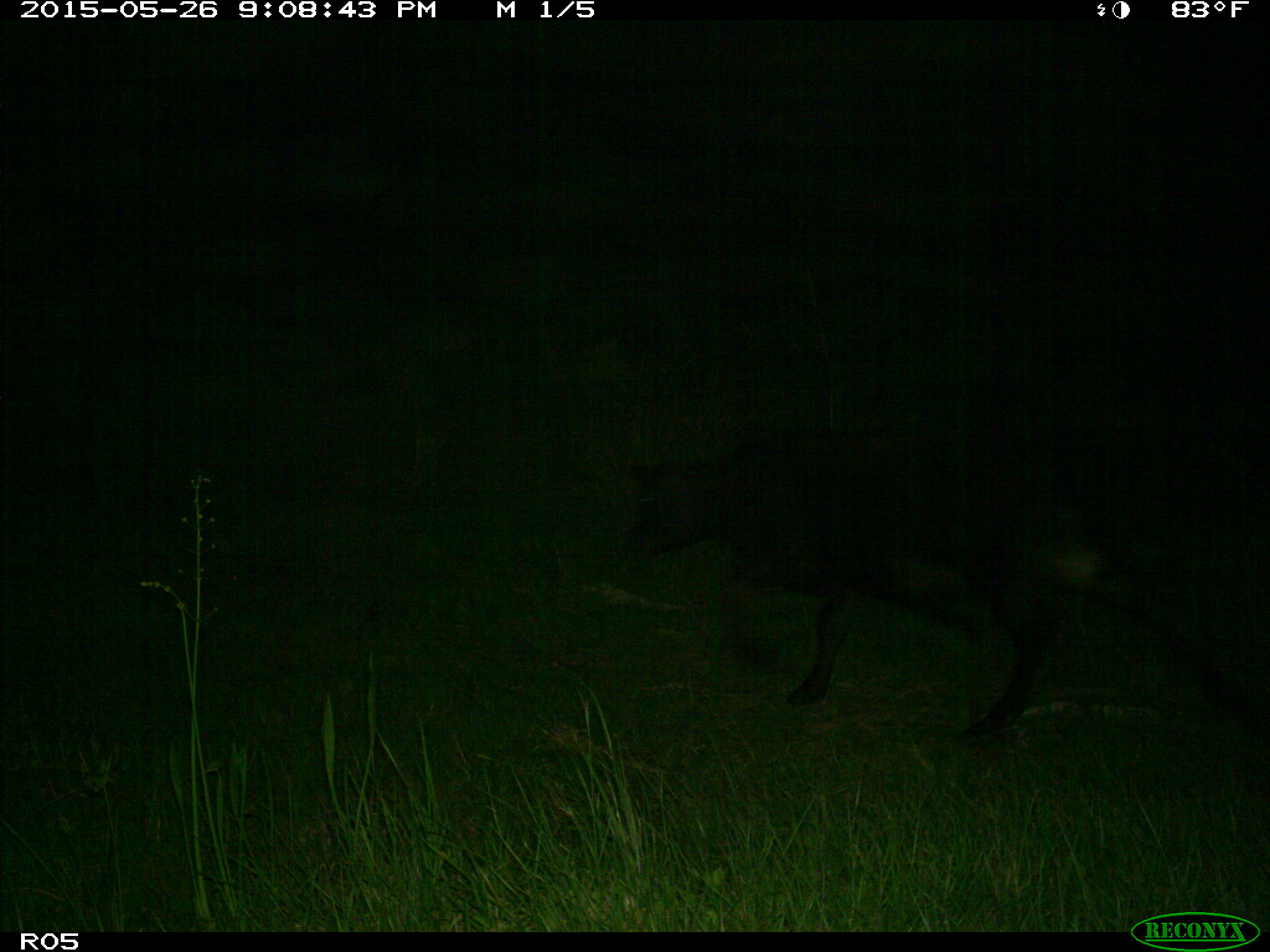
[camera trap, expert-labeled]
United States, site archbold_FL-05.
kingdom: Animalia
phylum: Chordata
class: Mammalia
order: Artiodactyla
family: Bovidae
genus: Bos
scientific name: Bos taurus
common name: domestic cow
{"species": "Bos taurus (domestic cow)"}